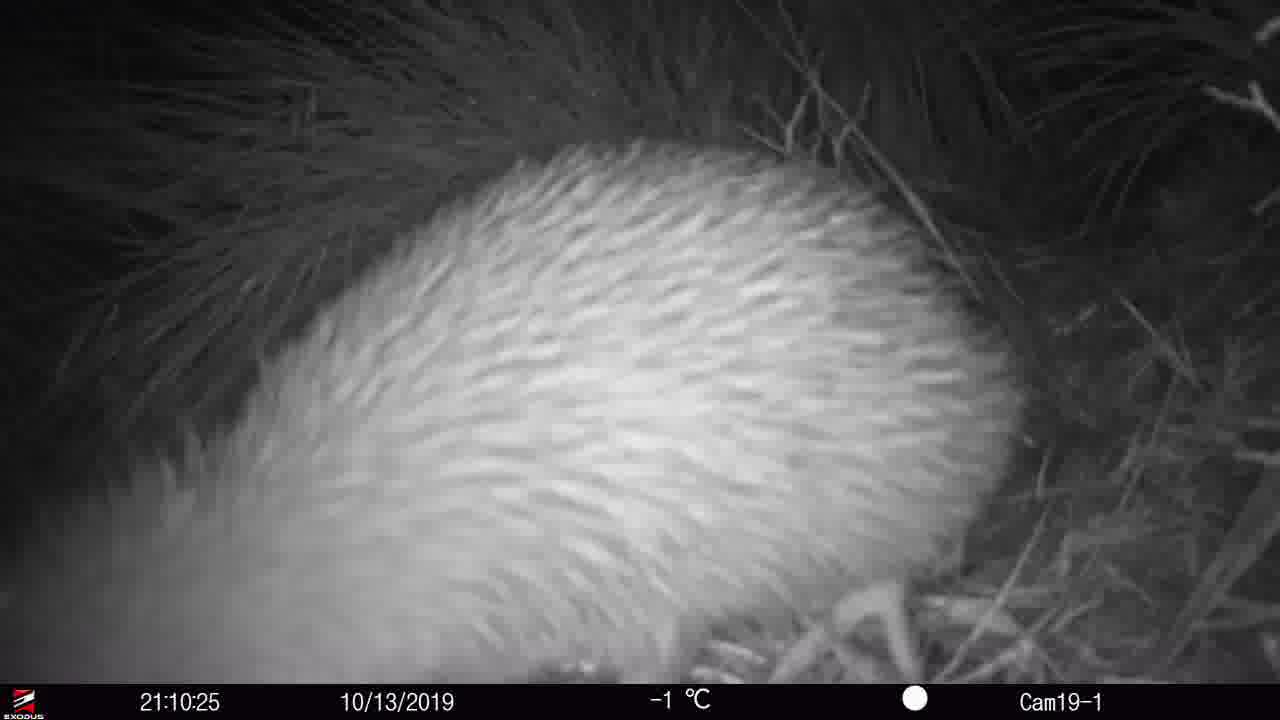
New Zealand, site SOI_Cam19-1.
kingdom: Animalia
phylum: Chordata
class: Aves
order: Apterygiformes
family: Apterygidae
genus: Apteryx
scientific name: Apteryx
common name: kiwi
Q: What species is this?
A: Kiwi (Apteryx).